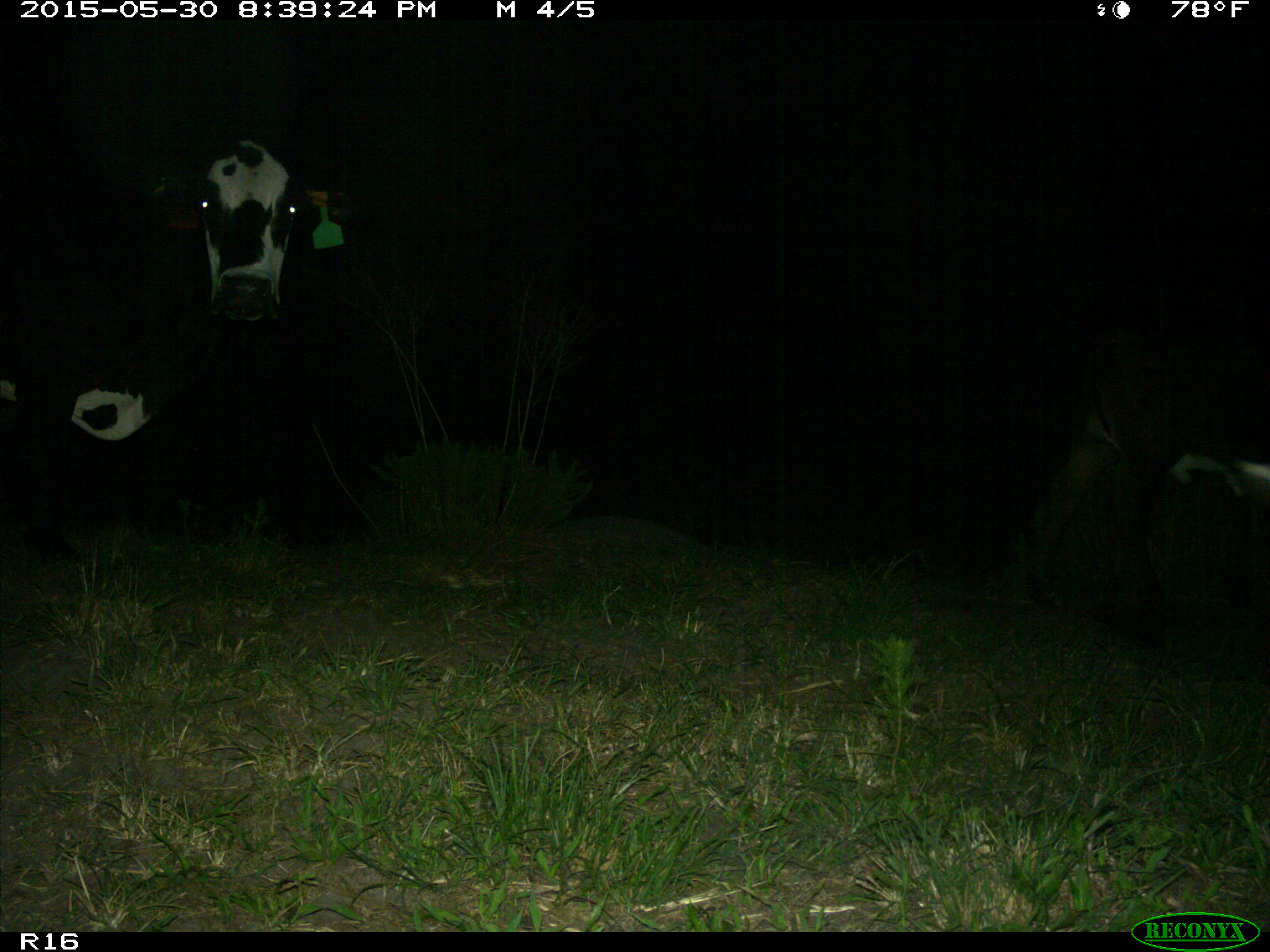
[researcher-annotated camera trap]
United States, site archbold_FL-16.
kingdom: Animalia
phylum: Chordata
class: Mammalia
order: Artiodactyla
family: Bovidae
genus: Bos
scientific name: Bos taurus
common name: domestic cow